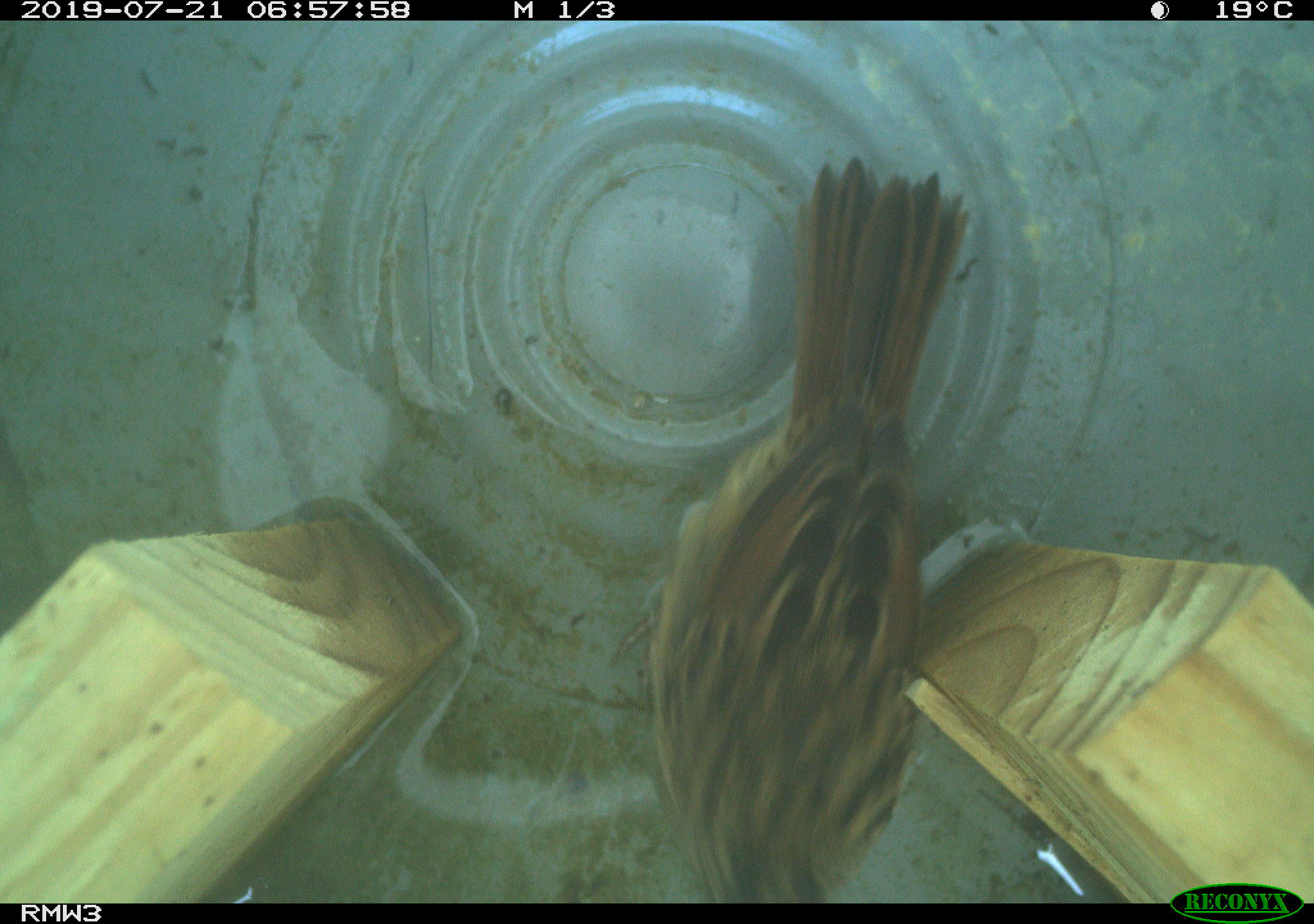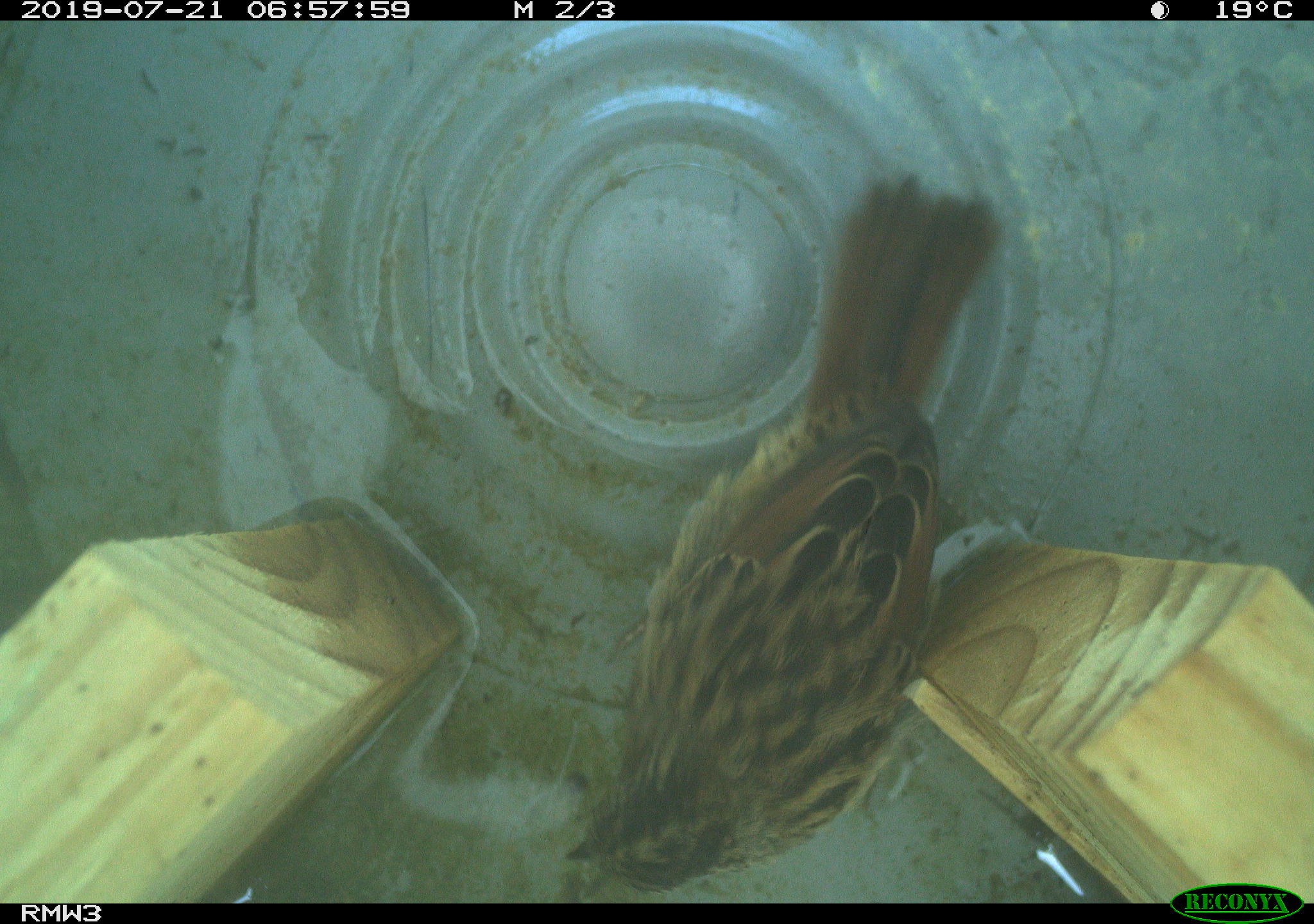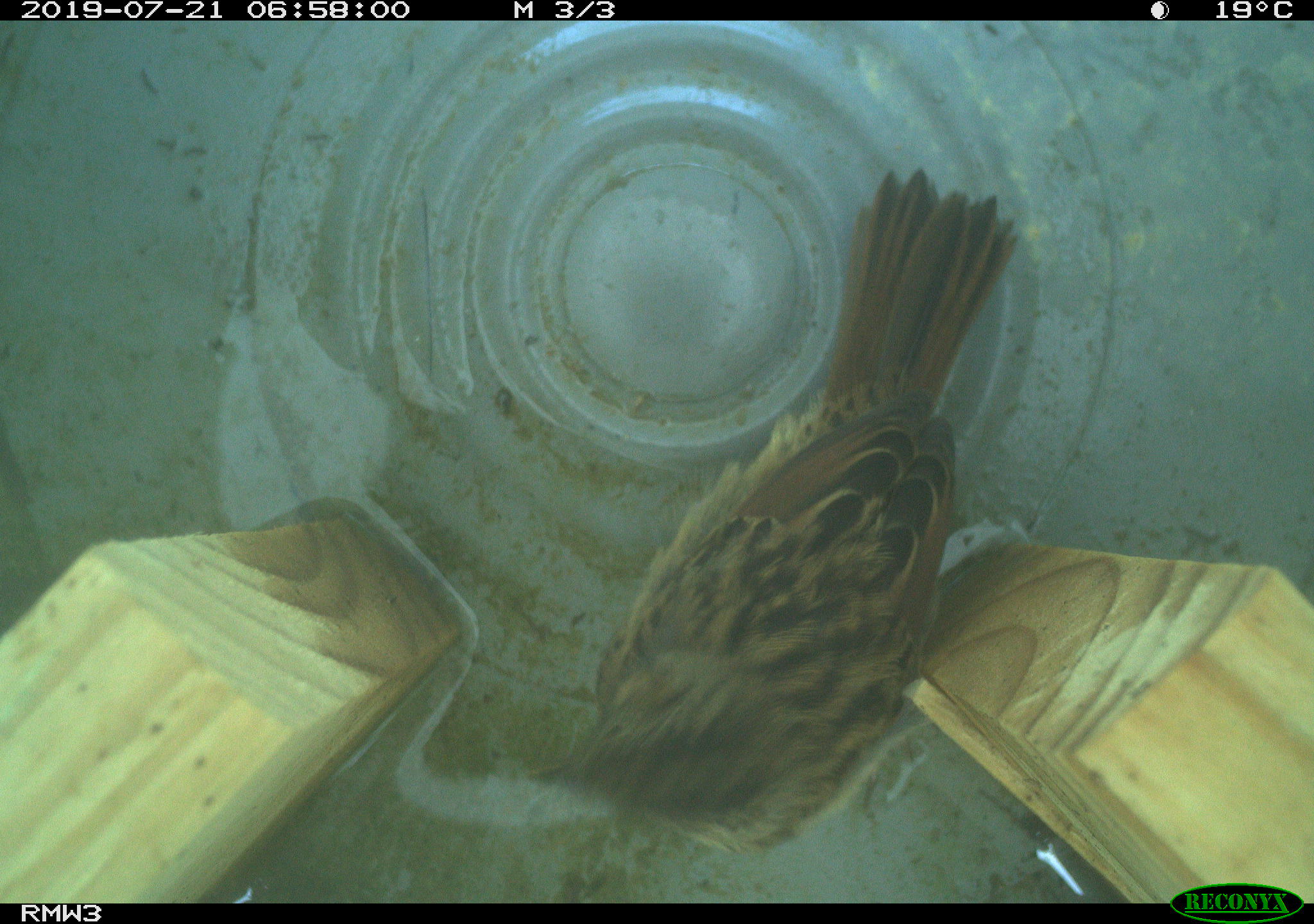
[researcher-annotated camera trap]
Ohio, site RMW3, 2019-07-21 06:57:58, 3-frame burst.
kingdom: Animalia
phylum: Chordata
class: Aves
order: Passeriformes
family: Passerellidae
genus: Melospiza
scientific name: Melospiza melodia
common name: song sparrow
Song sparrow (Melospiza melodia).